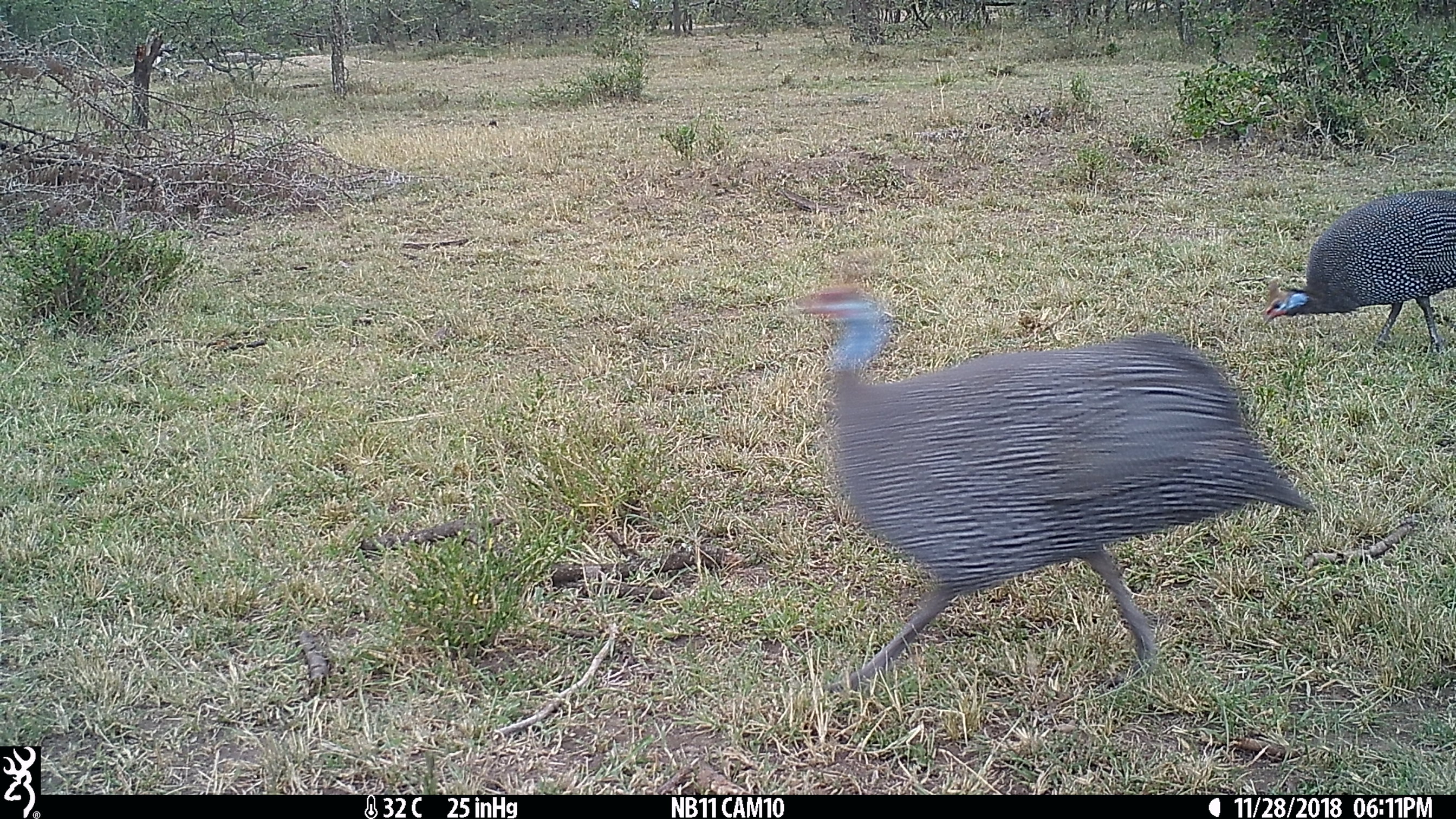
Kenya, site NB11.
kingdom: Animalia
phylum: Chordata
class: Aves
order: Galliformes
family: Numididae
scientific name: Numididae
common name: guineafowl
Guineafowl (Numididae).